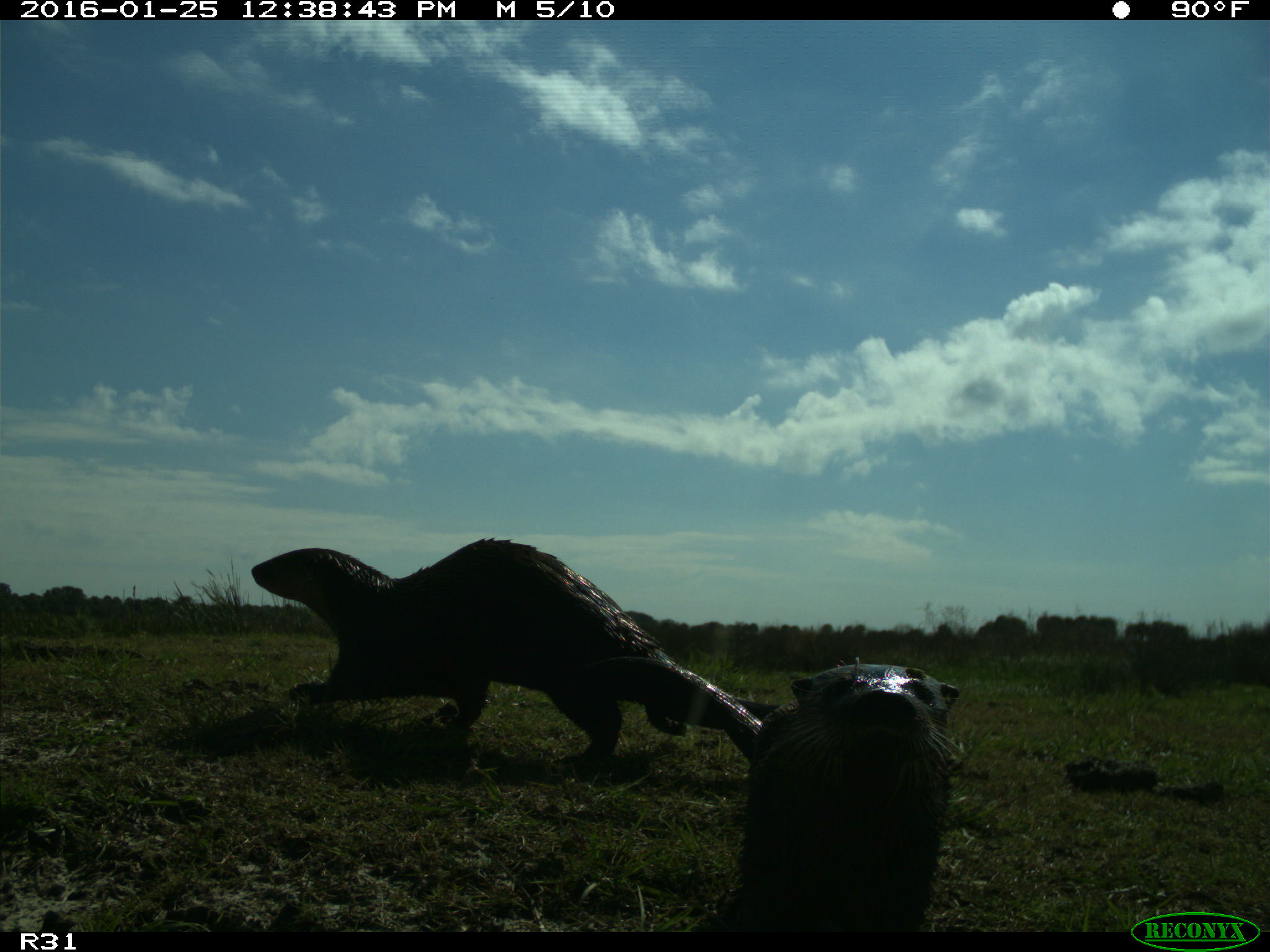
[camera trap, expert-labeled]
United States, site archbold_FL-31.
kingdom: Animalia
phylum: Chordata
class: Mammalia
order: Carnivora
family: Mustelidae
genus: Lontra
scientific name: Lontra canadensis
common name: north american river otter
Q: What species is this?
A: Lontra canadensis (north american river otter).